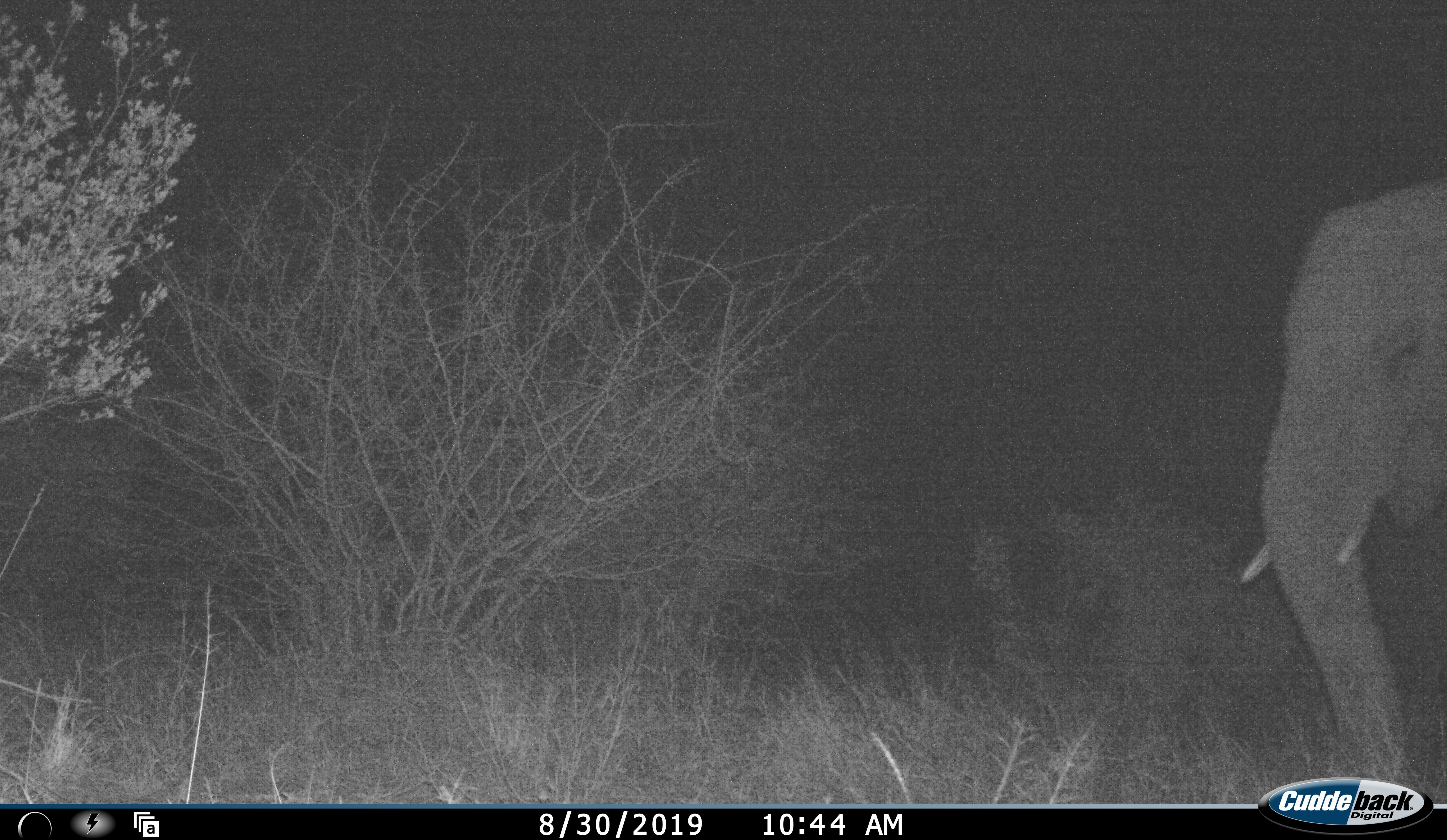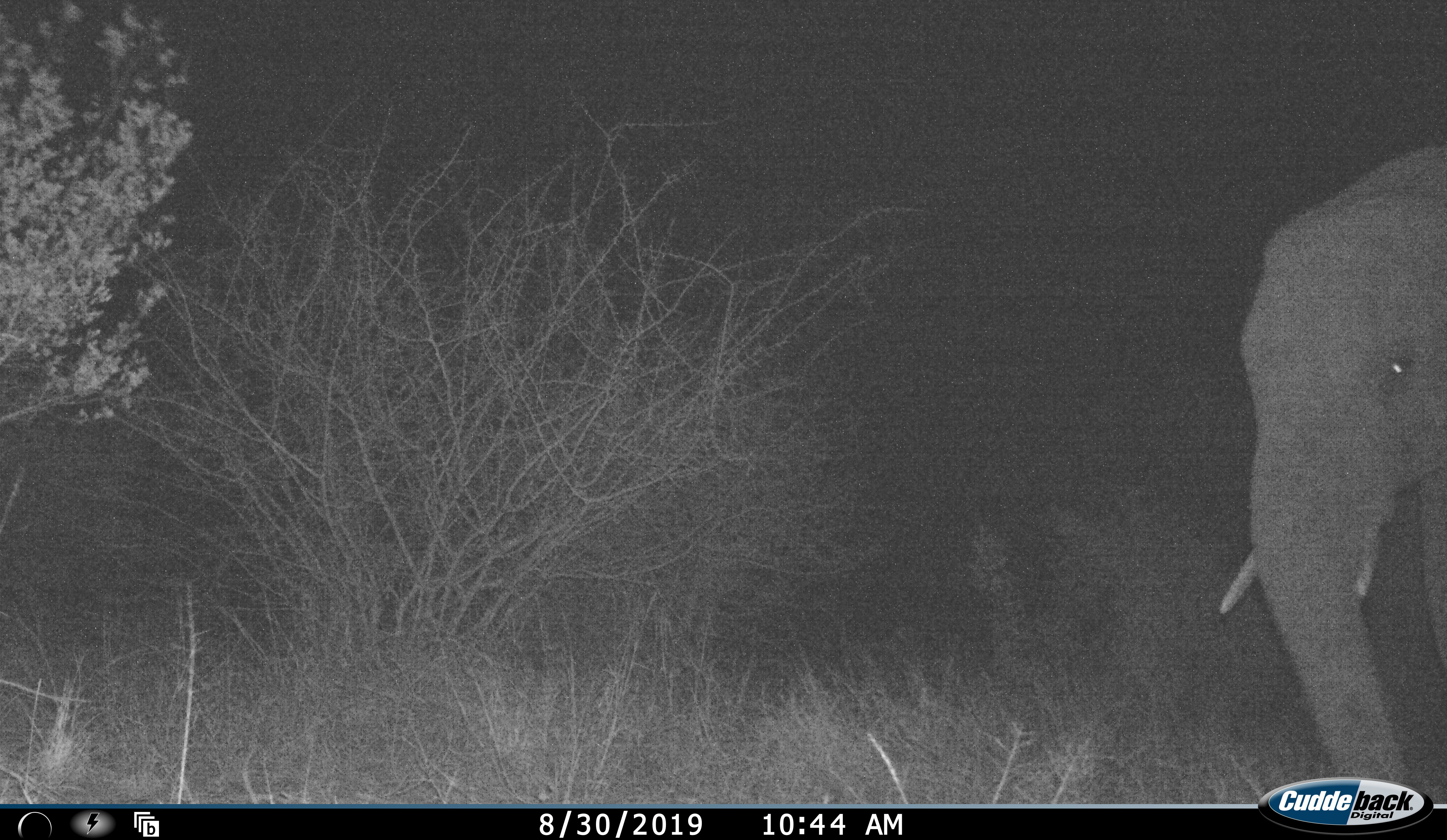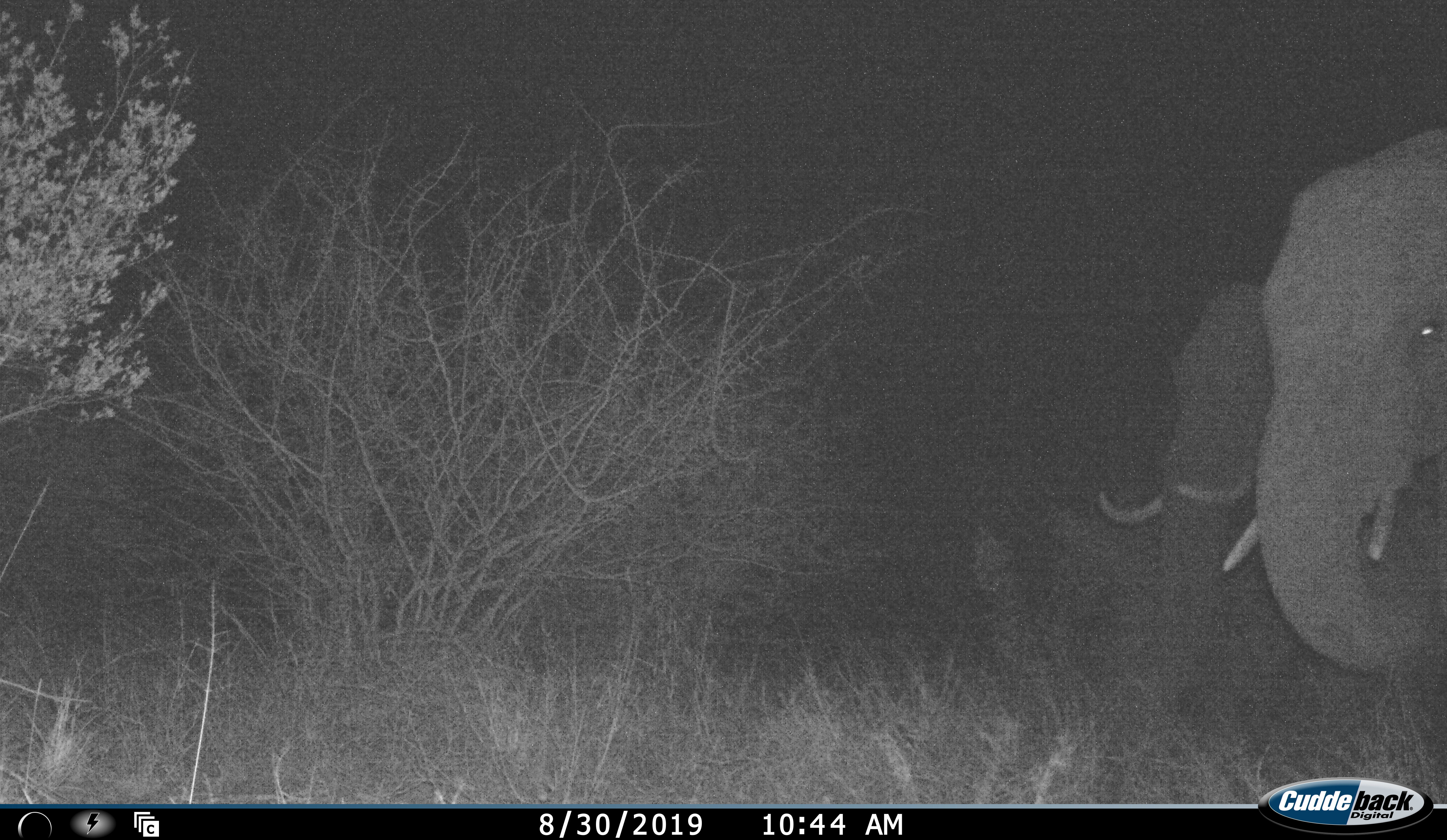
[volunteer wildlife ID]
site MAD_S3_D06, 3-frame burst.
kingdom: Animalia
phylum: Chordata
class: Mammalia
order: Proboscidea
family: Elephantidae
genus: Loxodonta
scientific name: Loxodonta africana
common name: african bush elephant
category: elephant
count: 2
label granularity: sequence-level